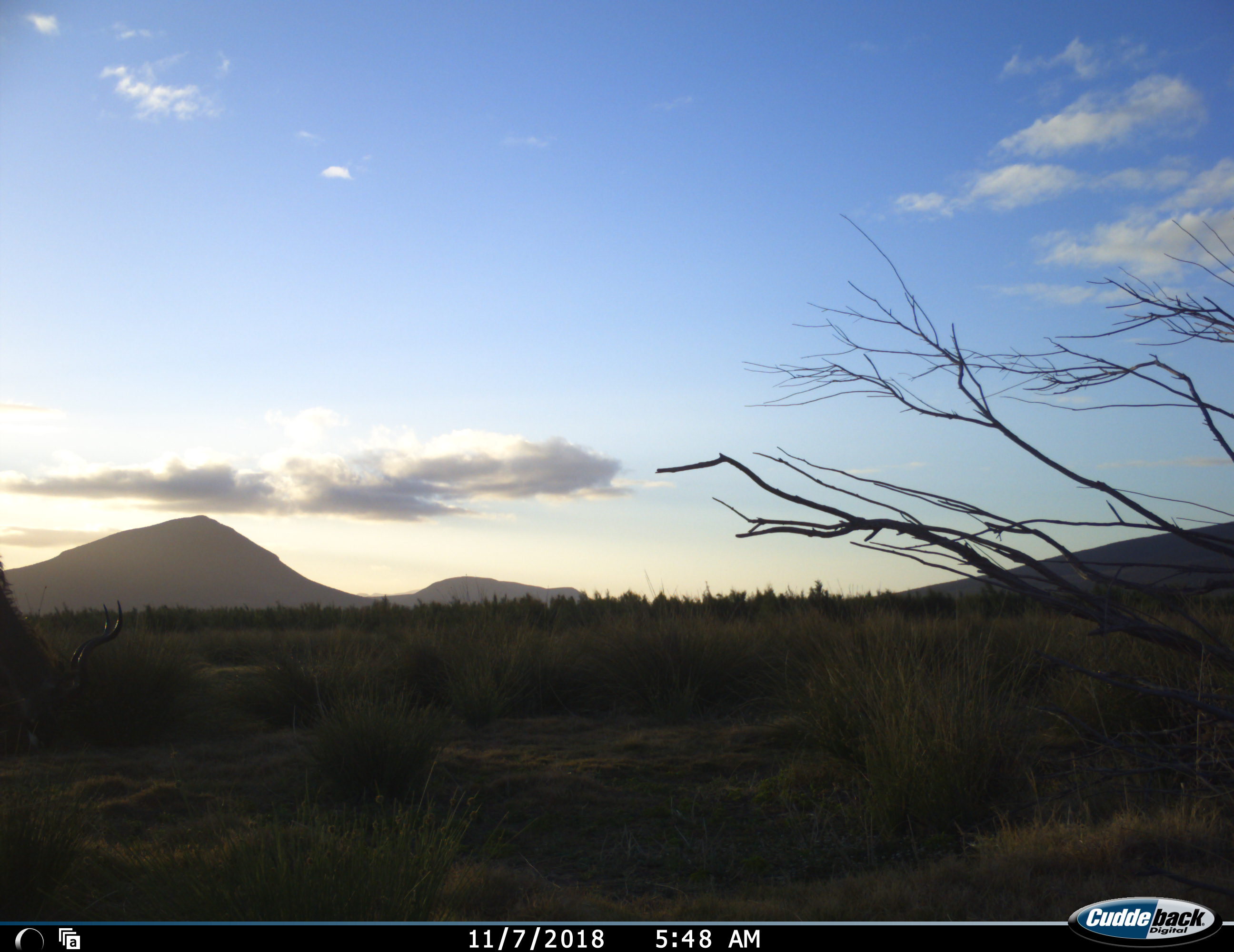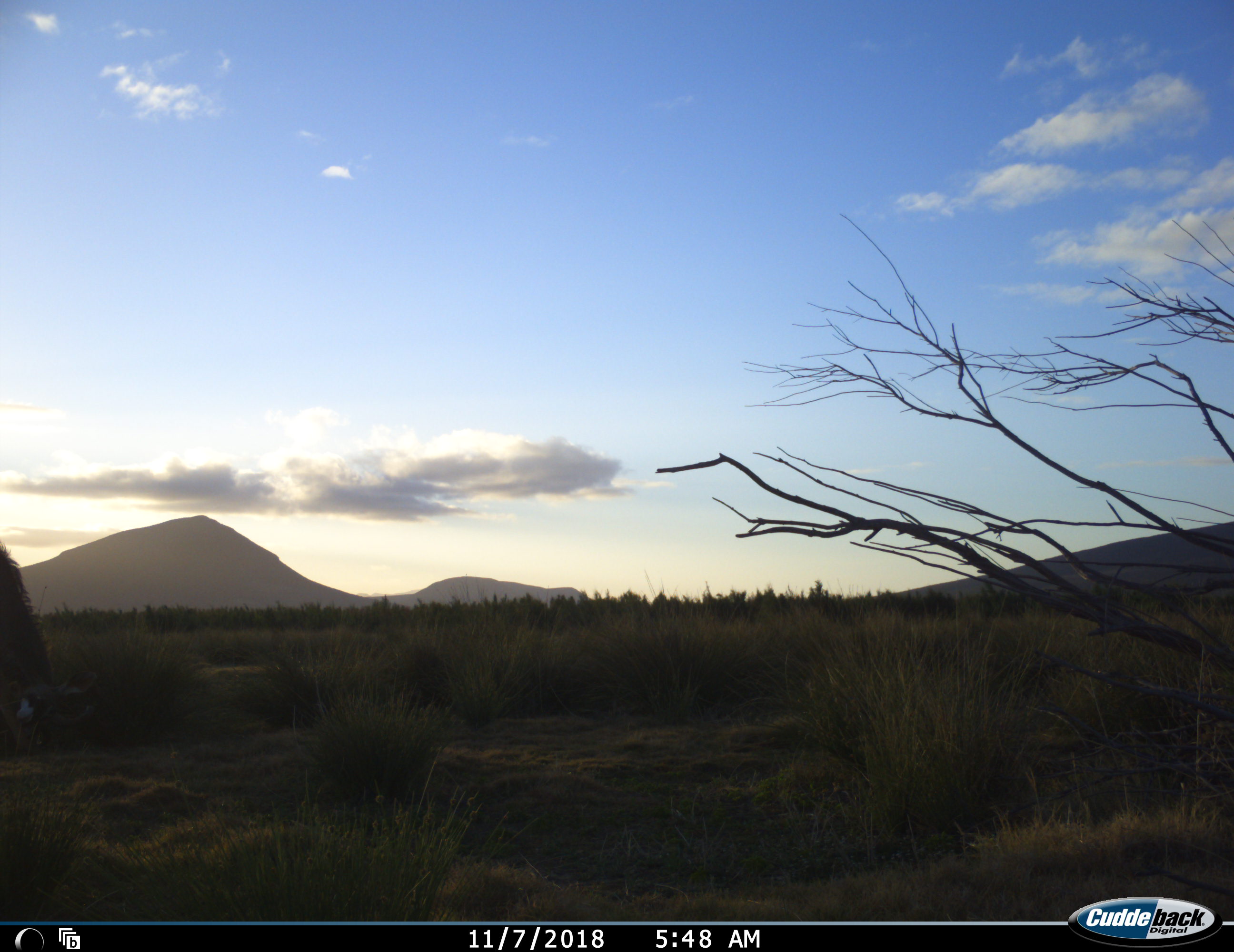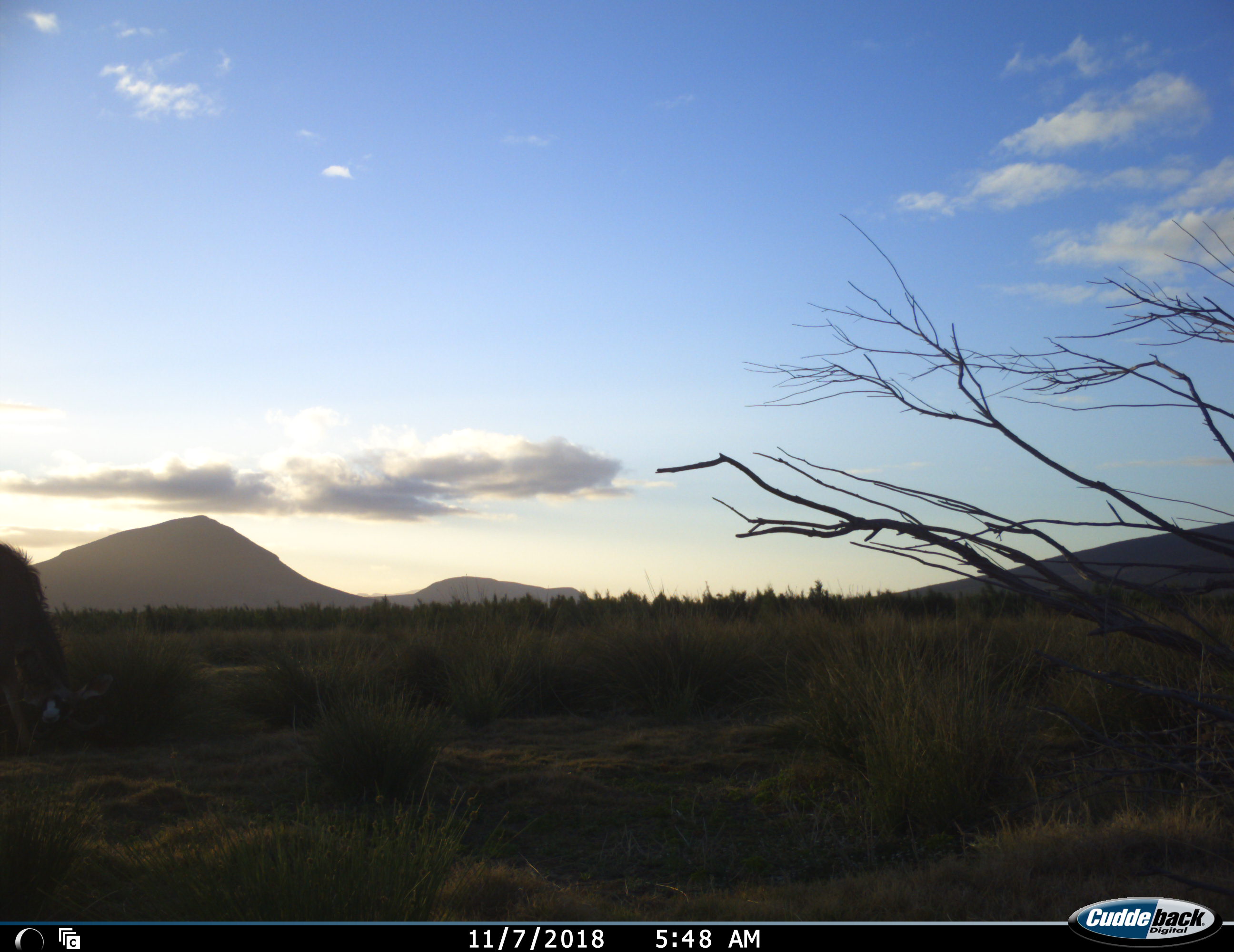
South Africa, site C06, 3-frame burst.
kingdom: Animalia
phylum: Chordata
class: Mammalia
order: Artiodactyla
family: Bovidae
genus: Tragelaphus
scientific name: Tragelaphus strepsiceros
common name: greater kudu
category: kudu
Kudu (greater kudu) (Tragelaphus strepsiceros), count 1. Behavior (volunteer vote fractions): standing 33%, resting 0%, moving 17%, interacting 0%. Young present (vote fraction): 0%. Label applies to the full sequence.